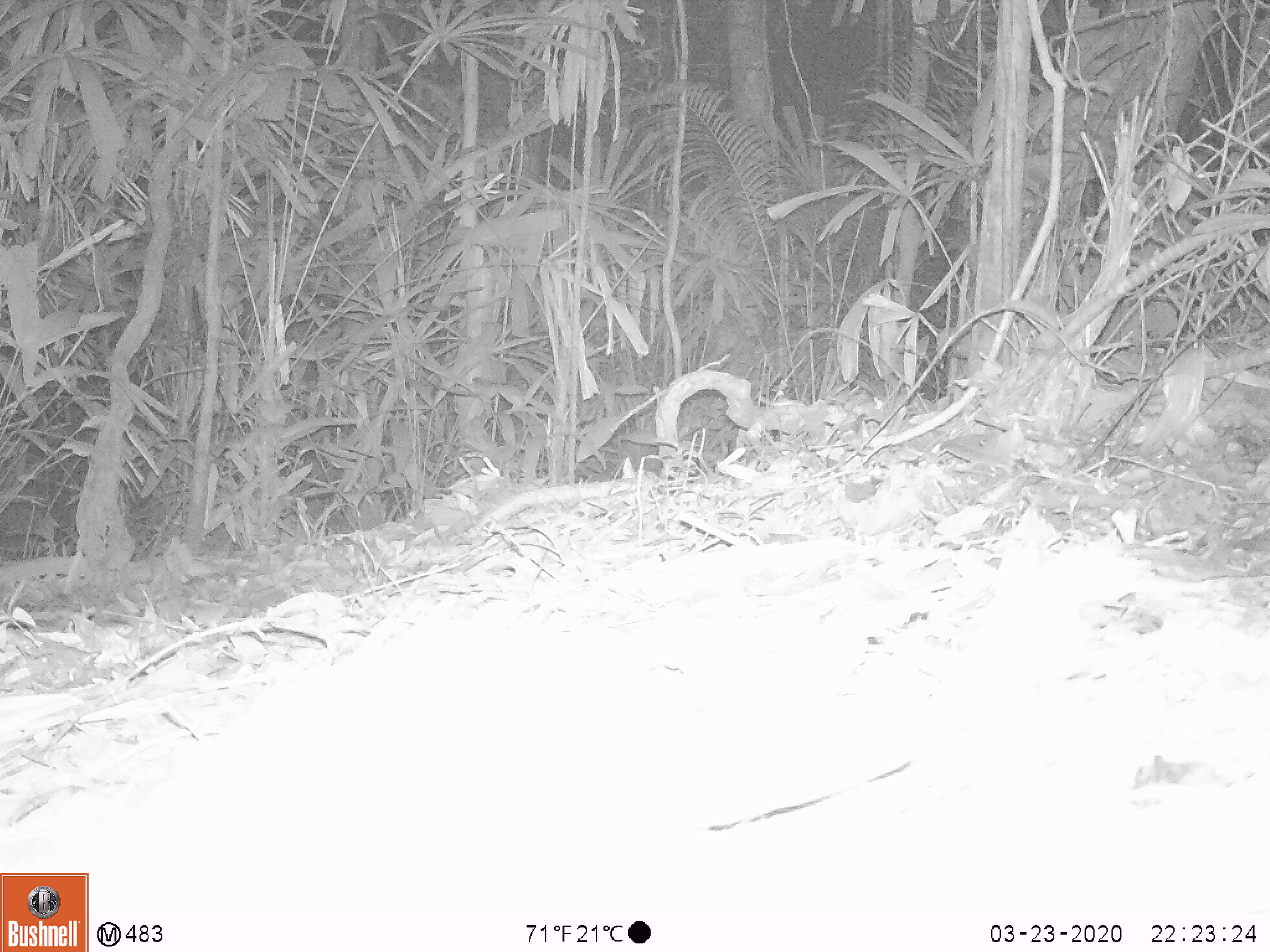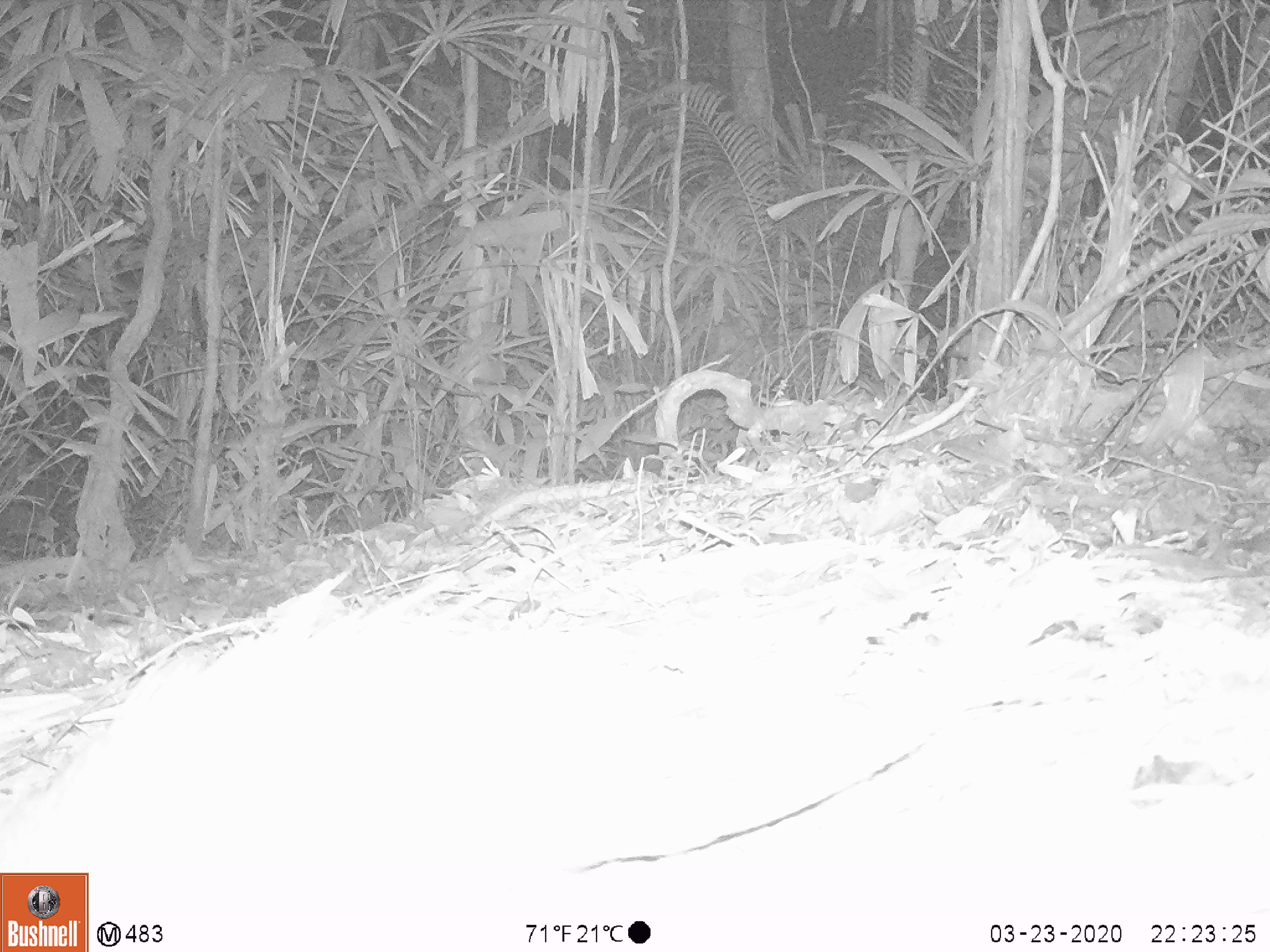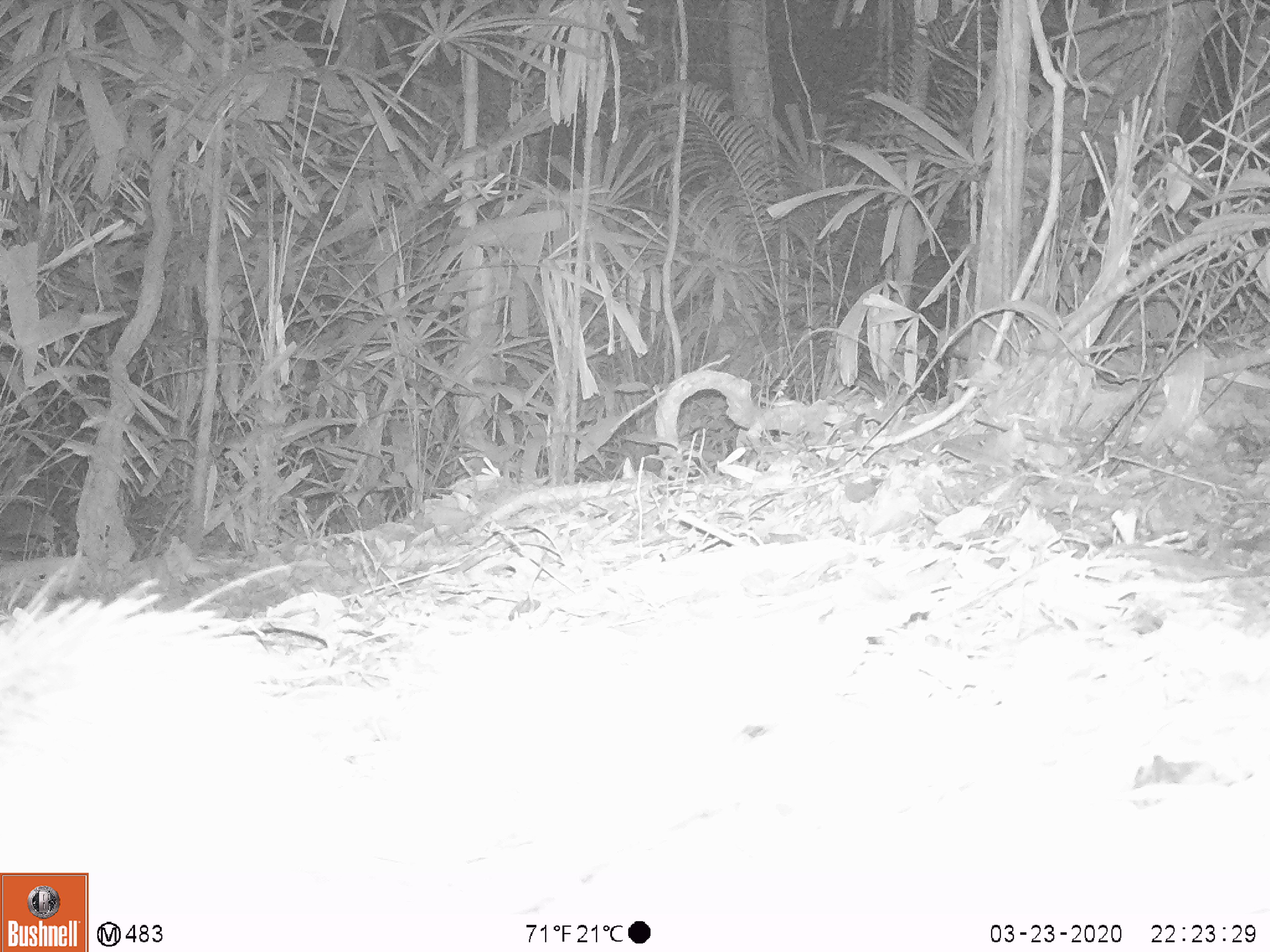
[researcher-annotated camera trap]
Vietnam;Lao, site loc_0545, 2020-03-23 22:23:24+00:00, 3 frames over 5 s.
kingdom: Animalia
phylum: Chordata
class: Mammalia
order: Rodentia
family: Hystricidae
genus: Atherurus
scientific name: Atherurus macrourus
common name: asiatic brush-tailed porcupine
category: asiatic brush tailed porcupine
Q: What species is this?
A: Asiatic brush tailed porcupine (asiatic brush-tailed porcupine) (Atherurus macrourus).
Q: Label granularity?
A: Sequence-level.